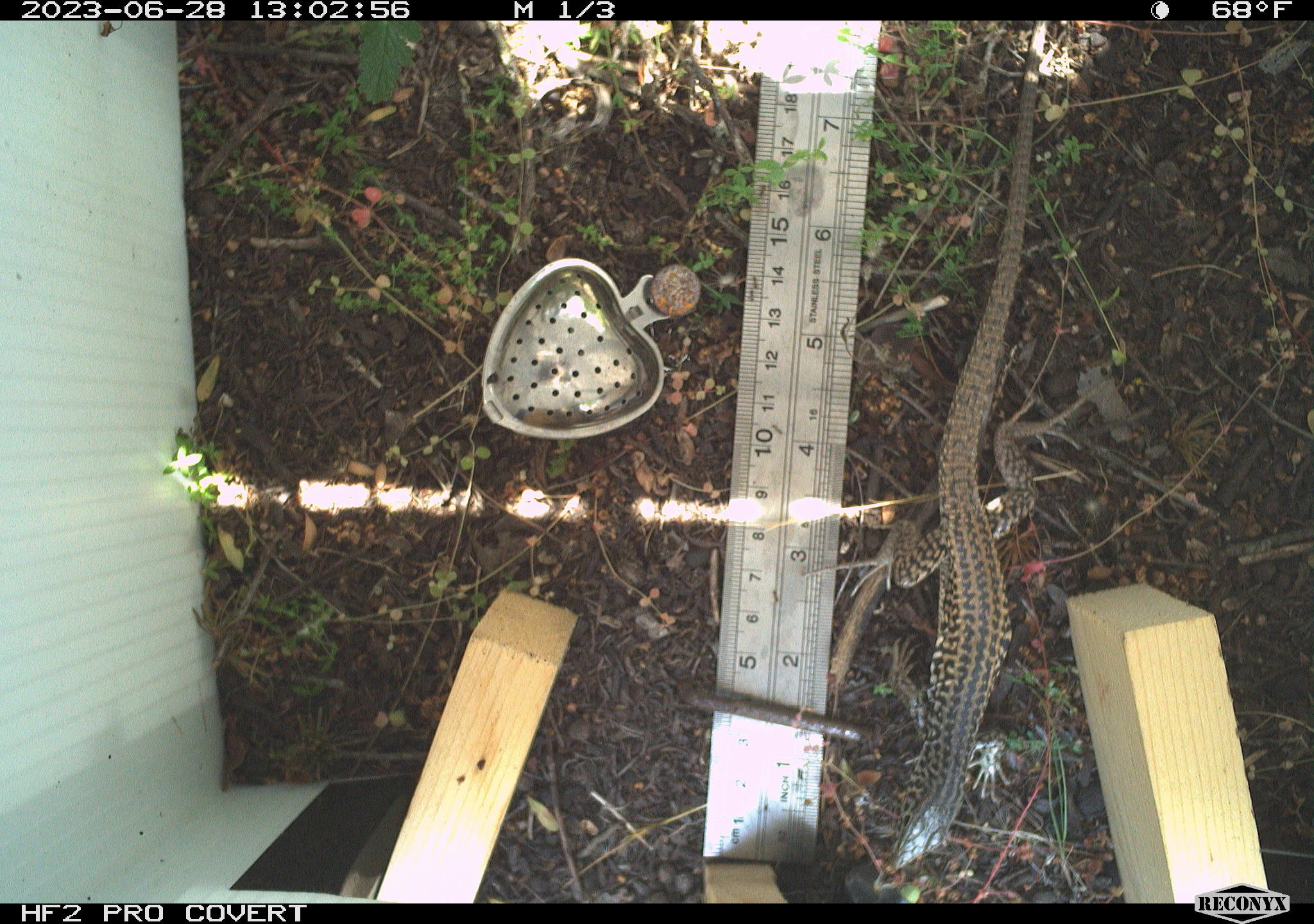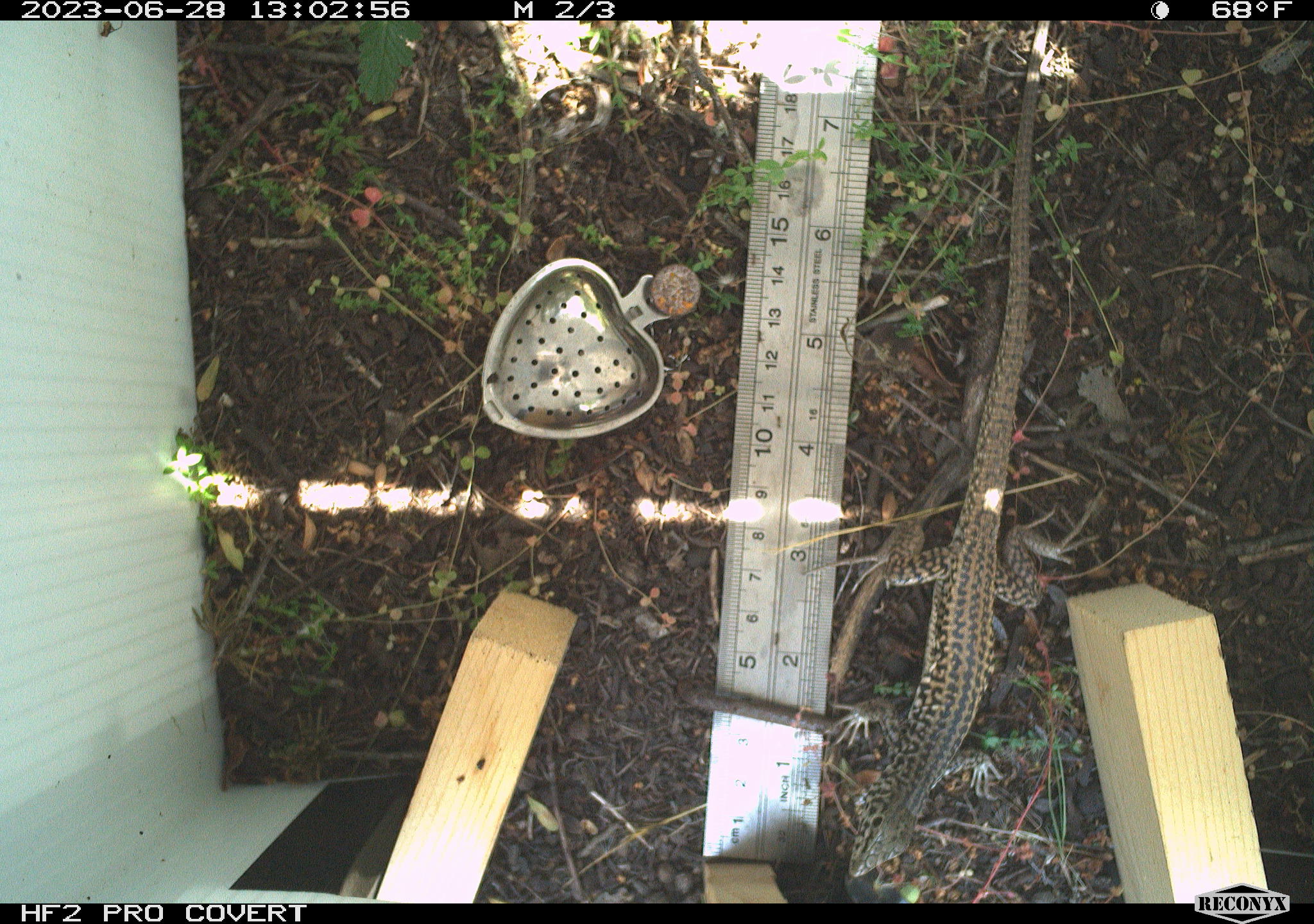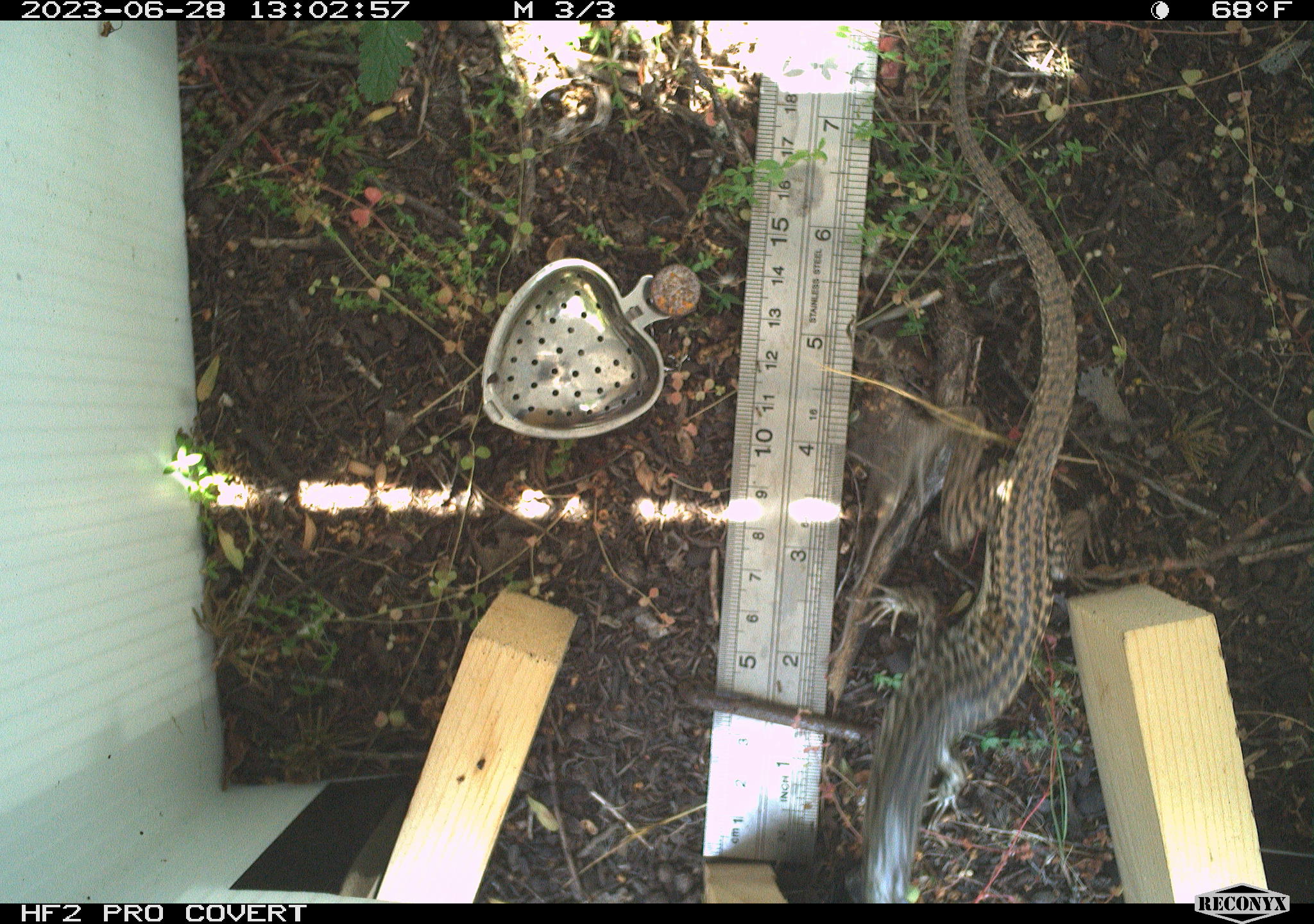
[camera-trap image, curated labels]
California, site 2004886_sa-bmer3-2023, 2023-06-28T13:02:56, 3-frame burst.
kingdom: Animalia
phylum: Chordata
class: Reptilia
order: Squamata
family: Teiidae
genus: Aspidoscelis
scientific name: Aspidoscelis tigris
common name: western whiptail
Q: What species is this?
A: Western whiptail (Aspidoscelis tigris).